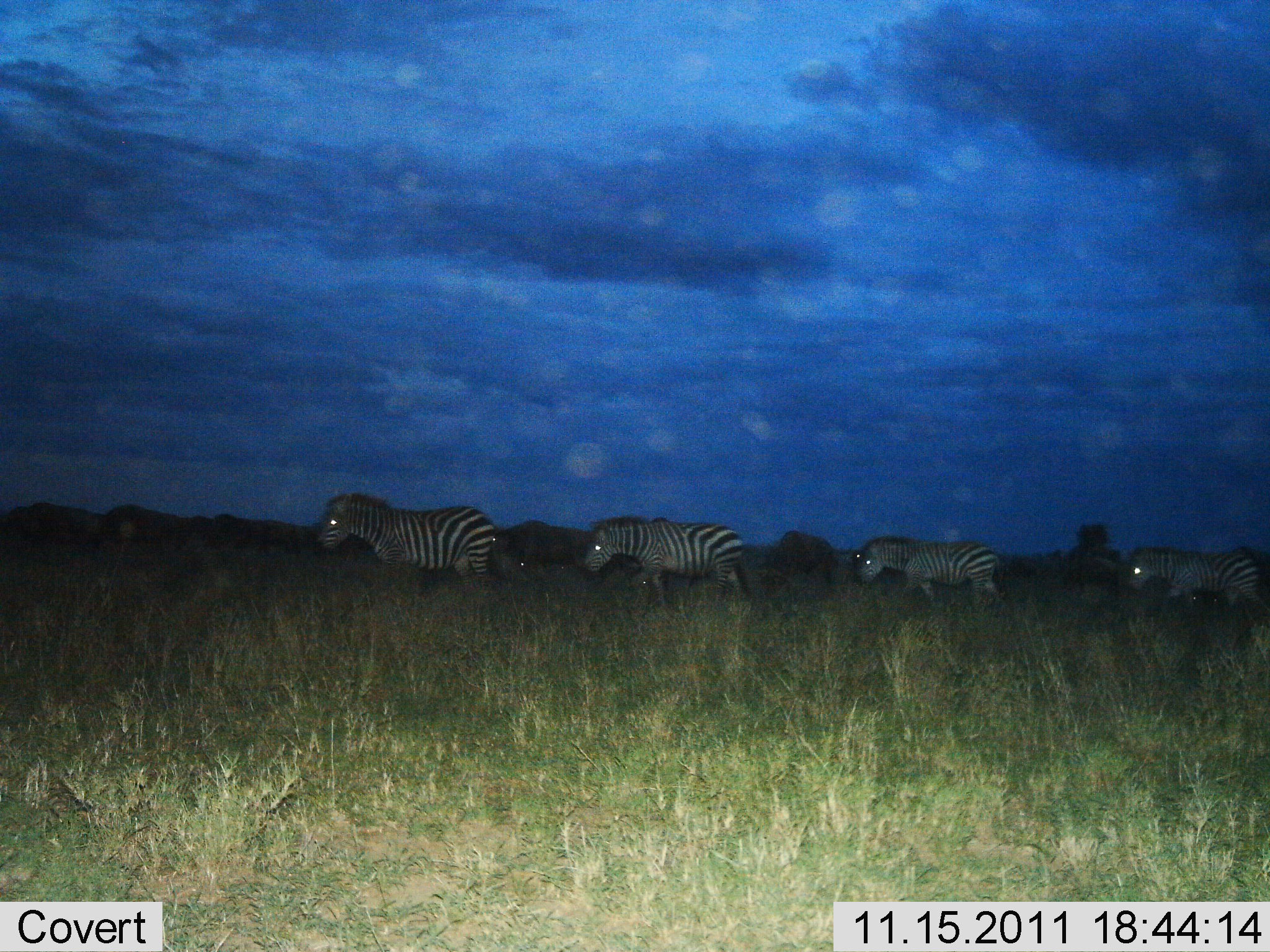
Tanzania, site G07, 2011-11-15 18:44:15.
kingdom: Animalia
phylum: Chordata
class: Mammalia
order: Perissodactyla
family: Equidae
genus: Equus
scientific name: Equus quagga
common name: plains zebra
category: zebra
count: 4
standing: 12%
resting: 0%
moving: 94%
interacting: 0%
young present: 0%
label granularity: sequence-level